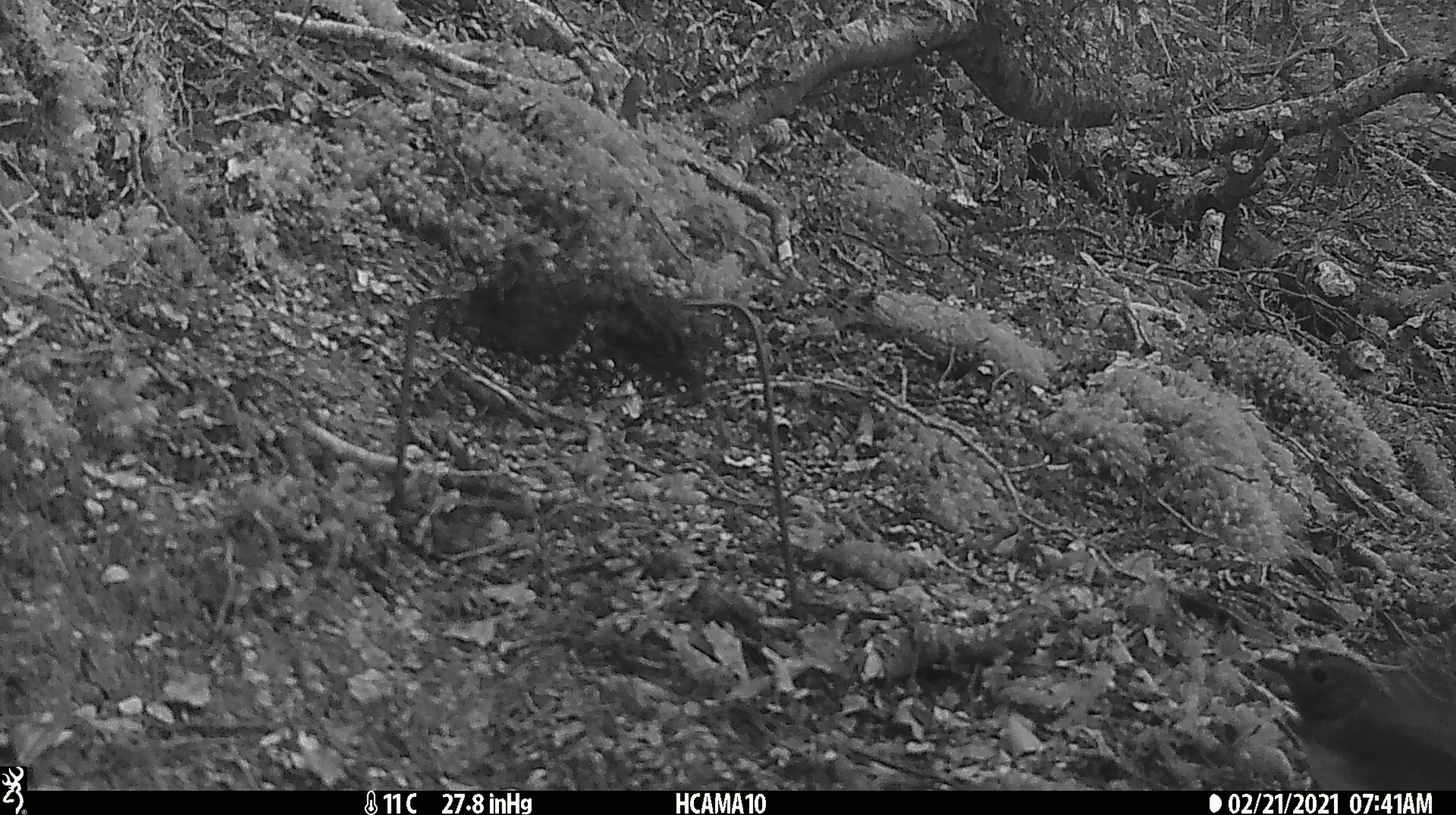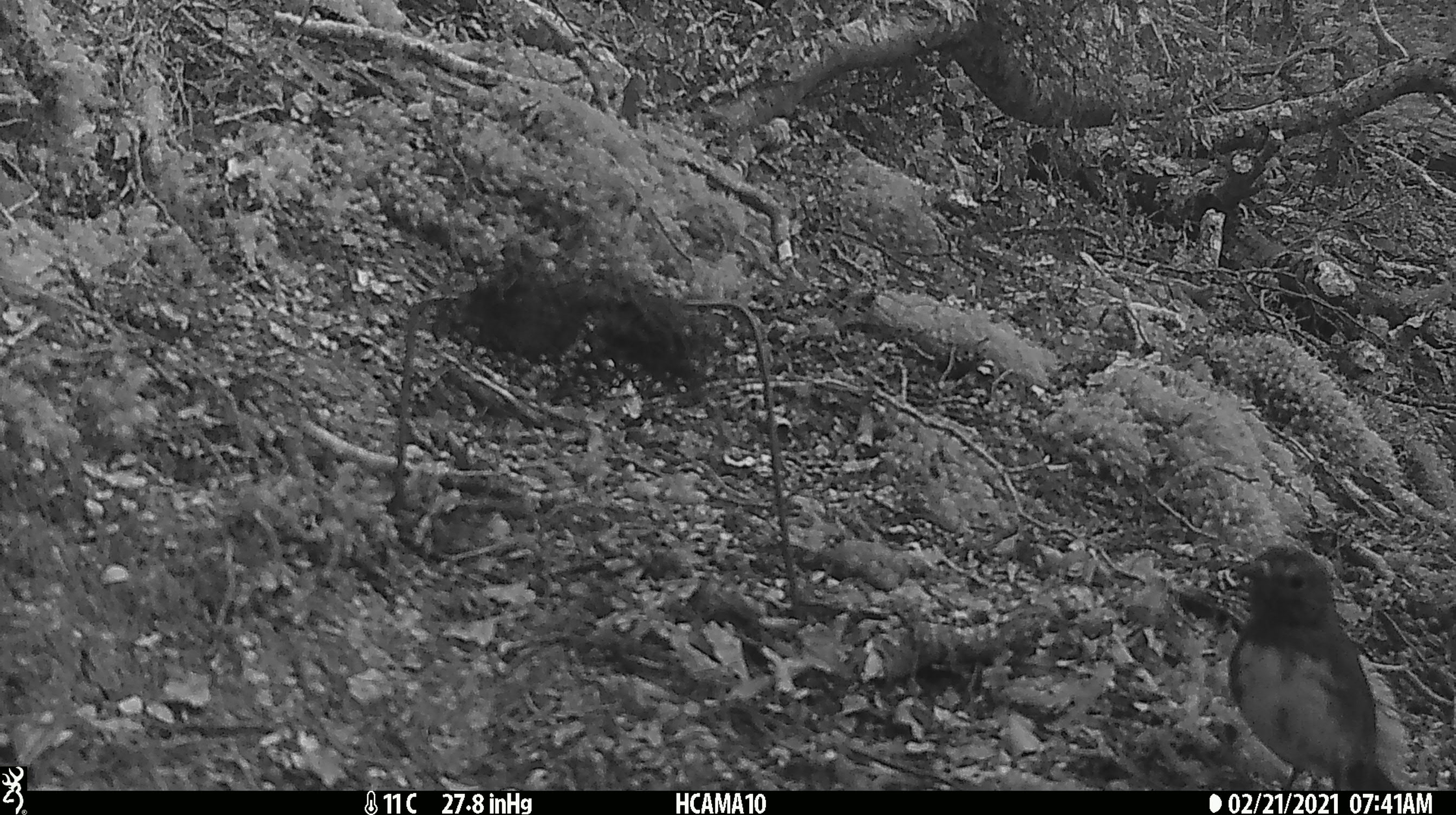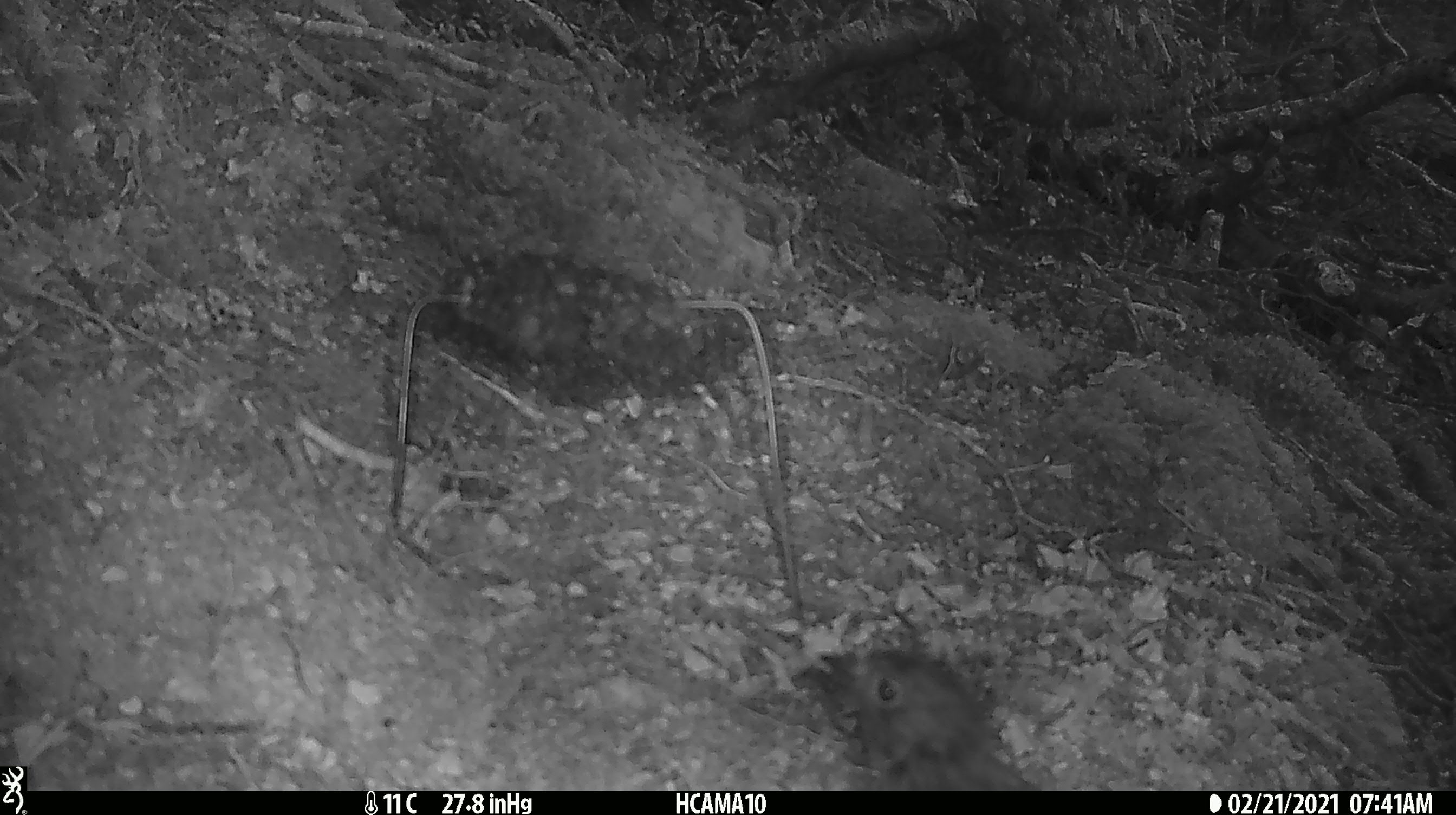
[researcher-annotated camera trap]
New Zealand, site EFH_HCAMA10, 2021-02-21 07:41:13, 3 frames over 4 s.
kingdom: Animalia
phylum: Chordata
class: Aves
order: Passeriformes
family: Petroicidae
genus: Petroica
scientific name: Petroica australis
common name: new zealand robin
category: robin